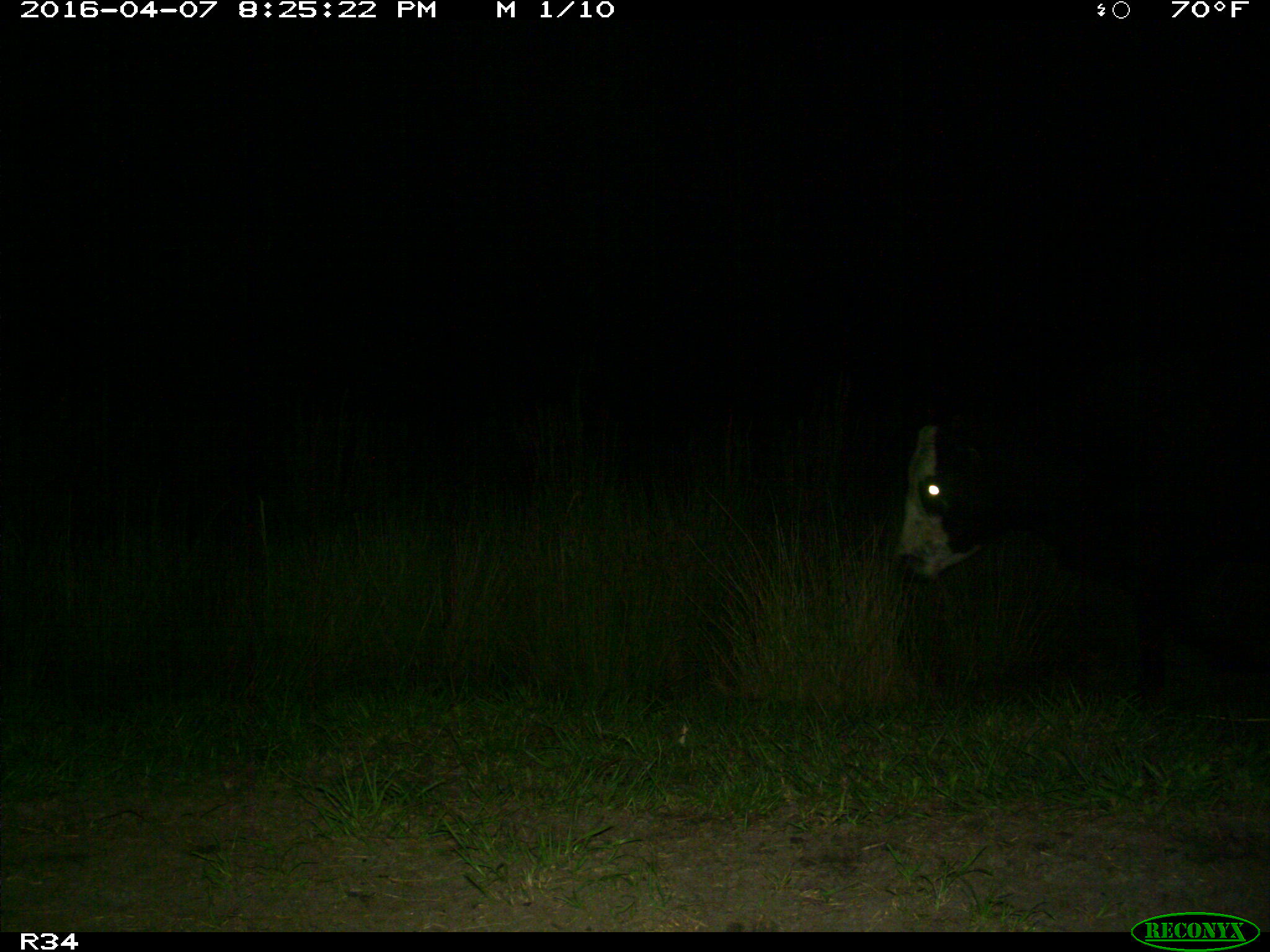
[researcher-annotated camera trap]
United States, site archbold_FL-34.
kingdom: Animalia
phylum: Chordata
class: Mammalia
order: Artiodactyla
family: Bovidae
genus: Bos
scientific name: Bos taurus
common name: domestic cow